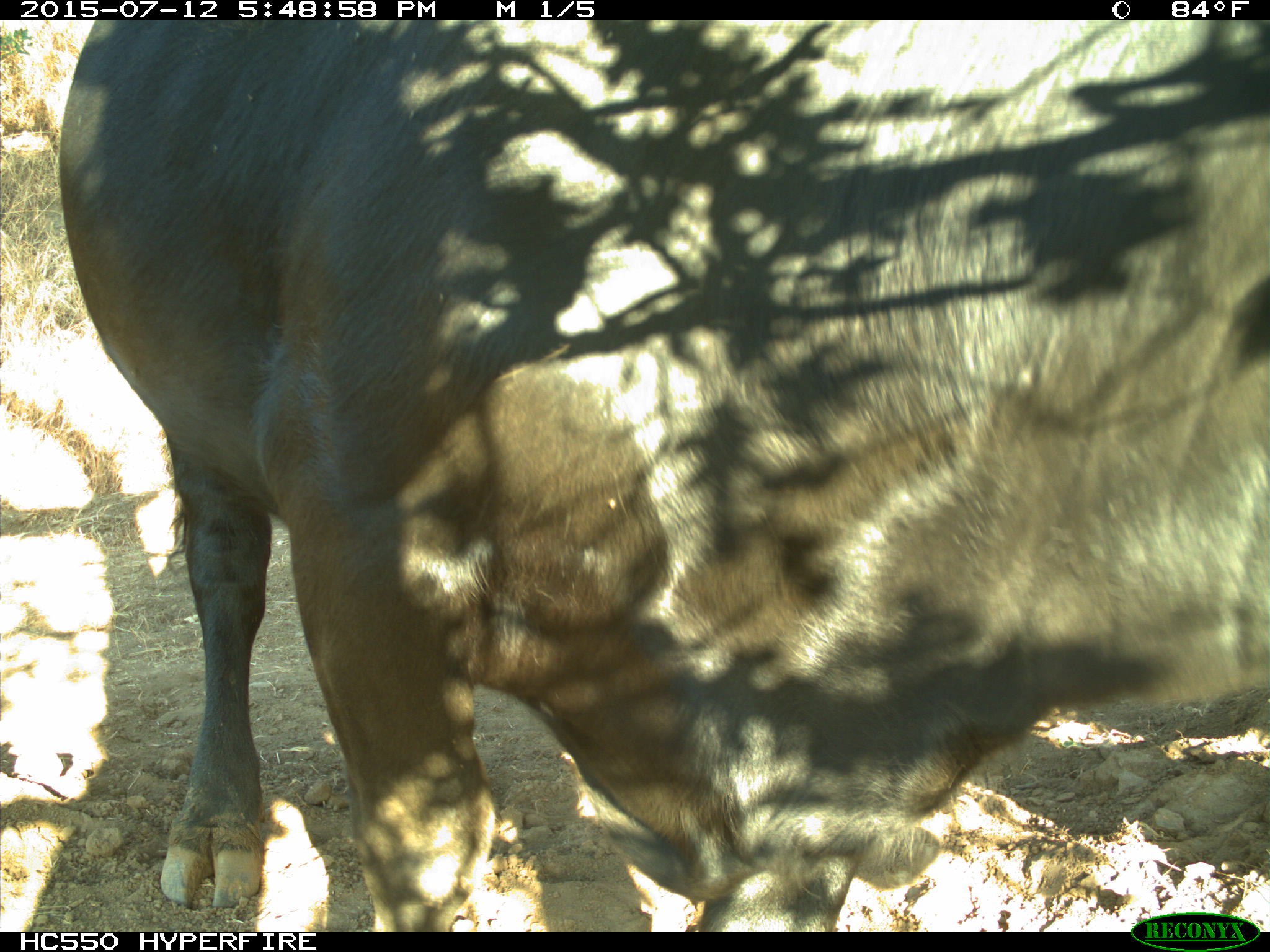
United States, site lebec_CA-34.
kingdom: Animalia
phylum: Chordata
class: Mammalia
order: Artiodactyla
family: Bovidae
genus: Bos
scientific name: Bos taurus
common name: domestic cow